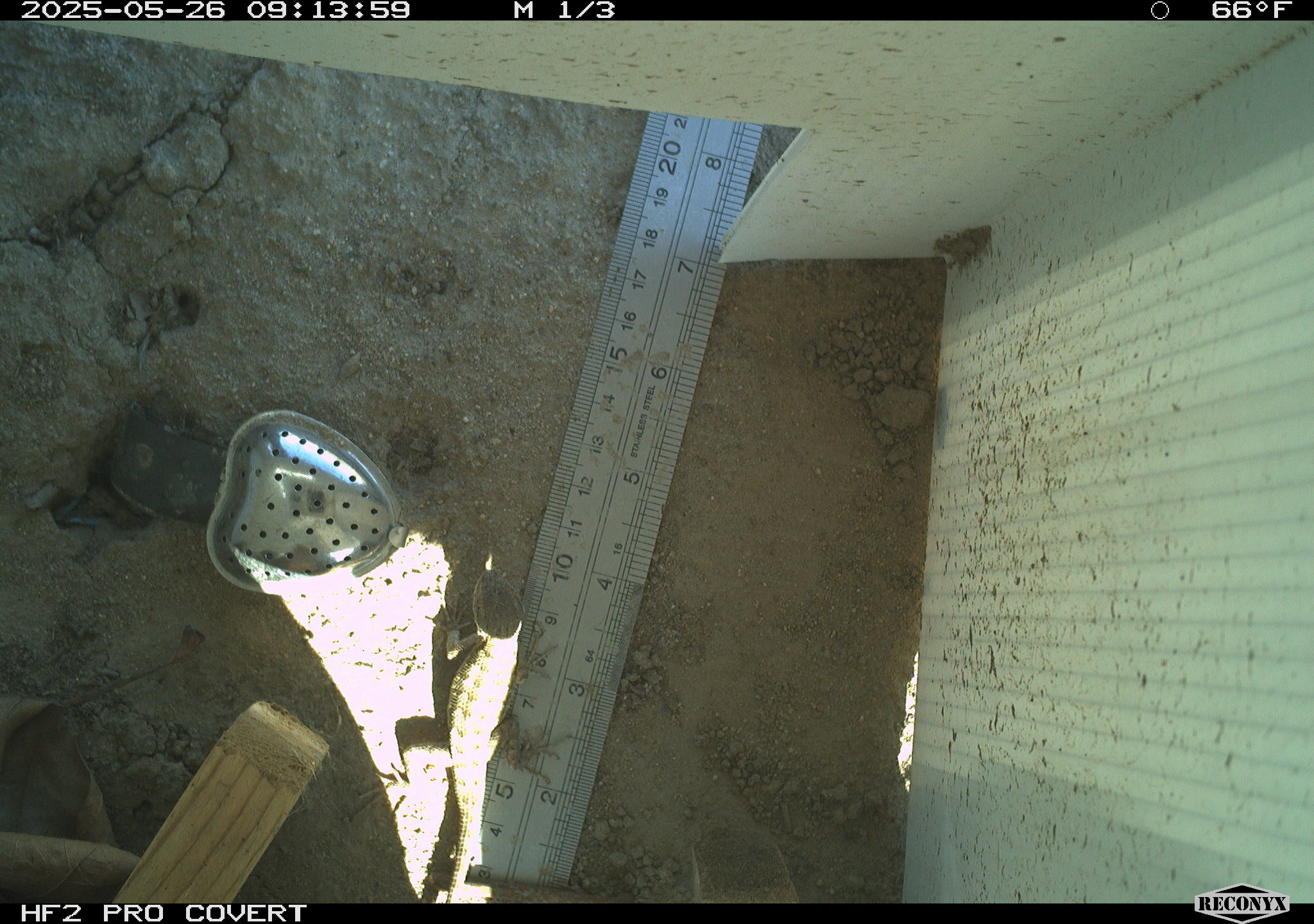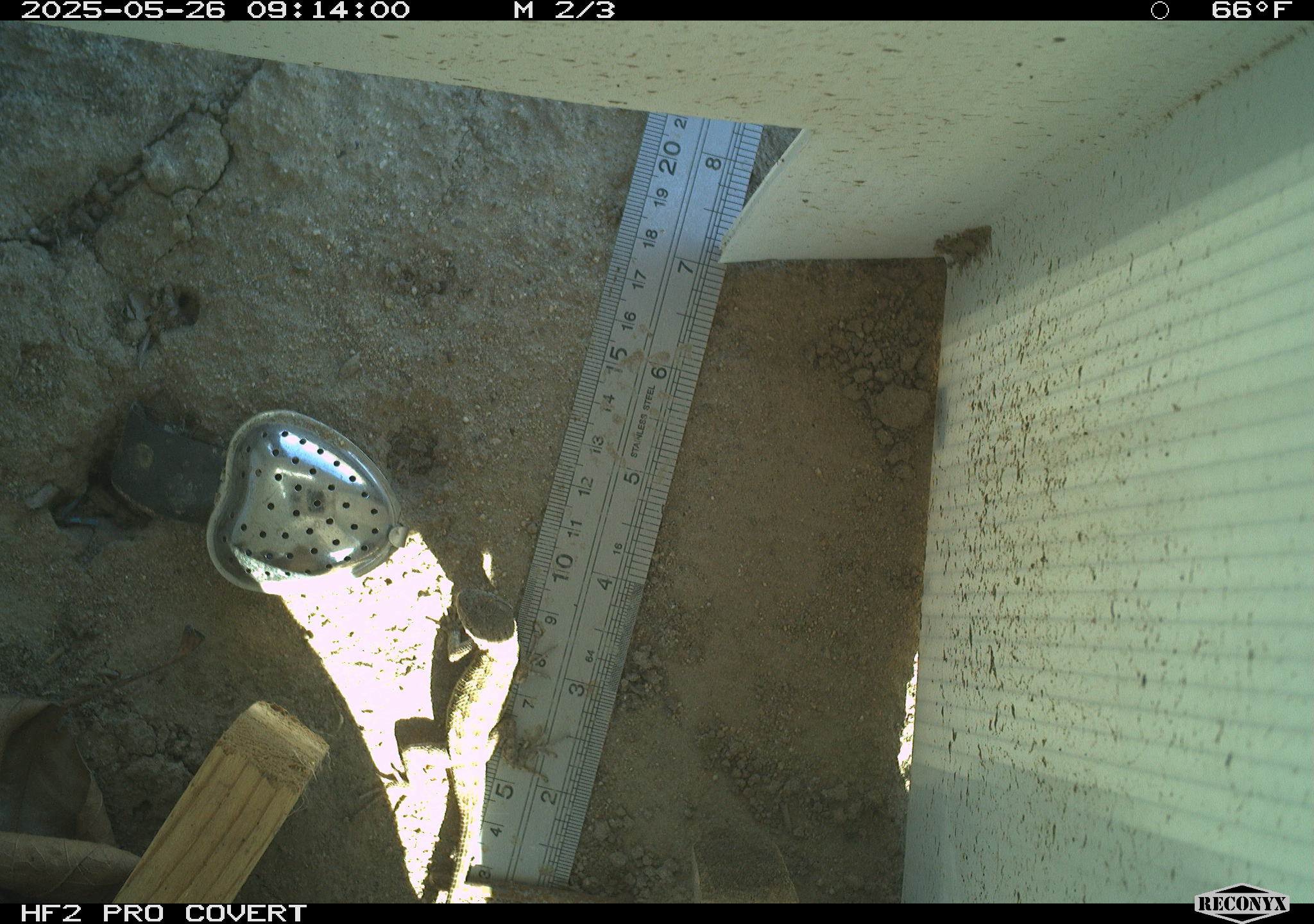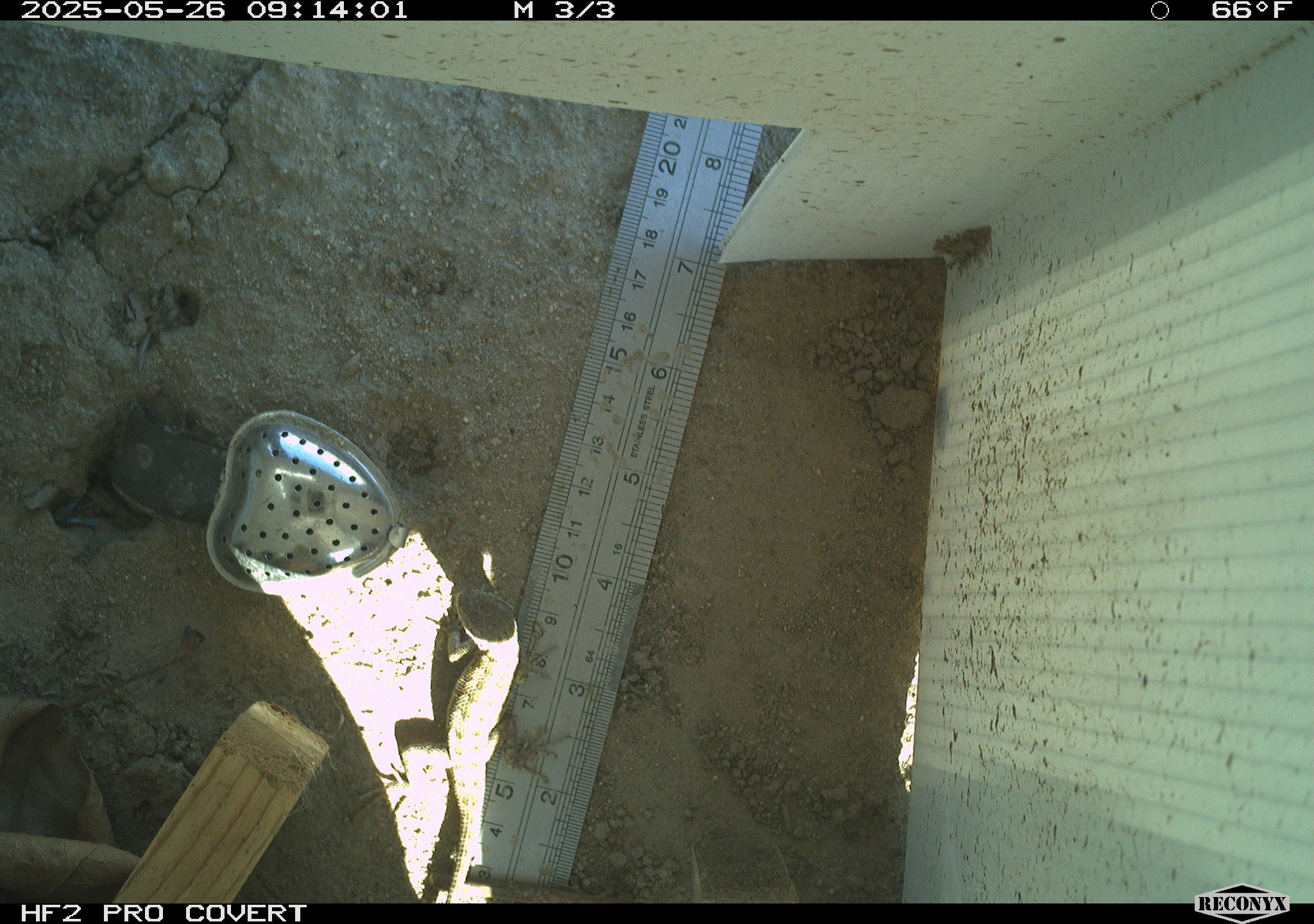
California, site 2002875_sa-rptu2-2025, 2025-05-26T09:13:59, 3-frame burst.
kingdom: Animalia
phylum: Chordata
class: Reptilia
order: Squamata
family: Phrynosomatidae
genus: Sceloporus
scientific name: Sceloporus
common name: spiny lizards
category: sceloporus species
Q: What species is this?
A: Sceloporus species (spiny lizards) (Sceloporus).